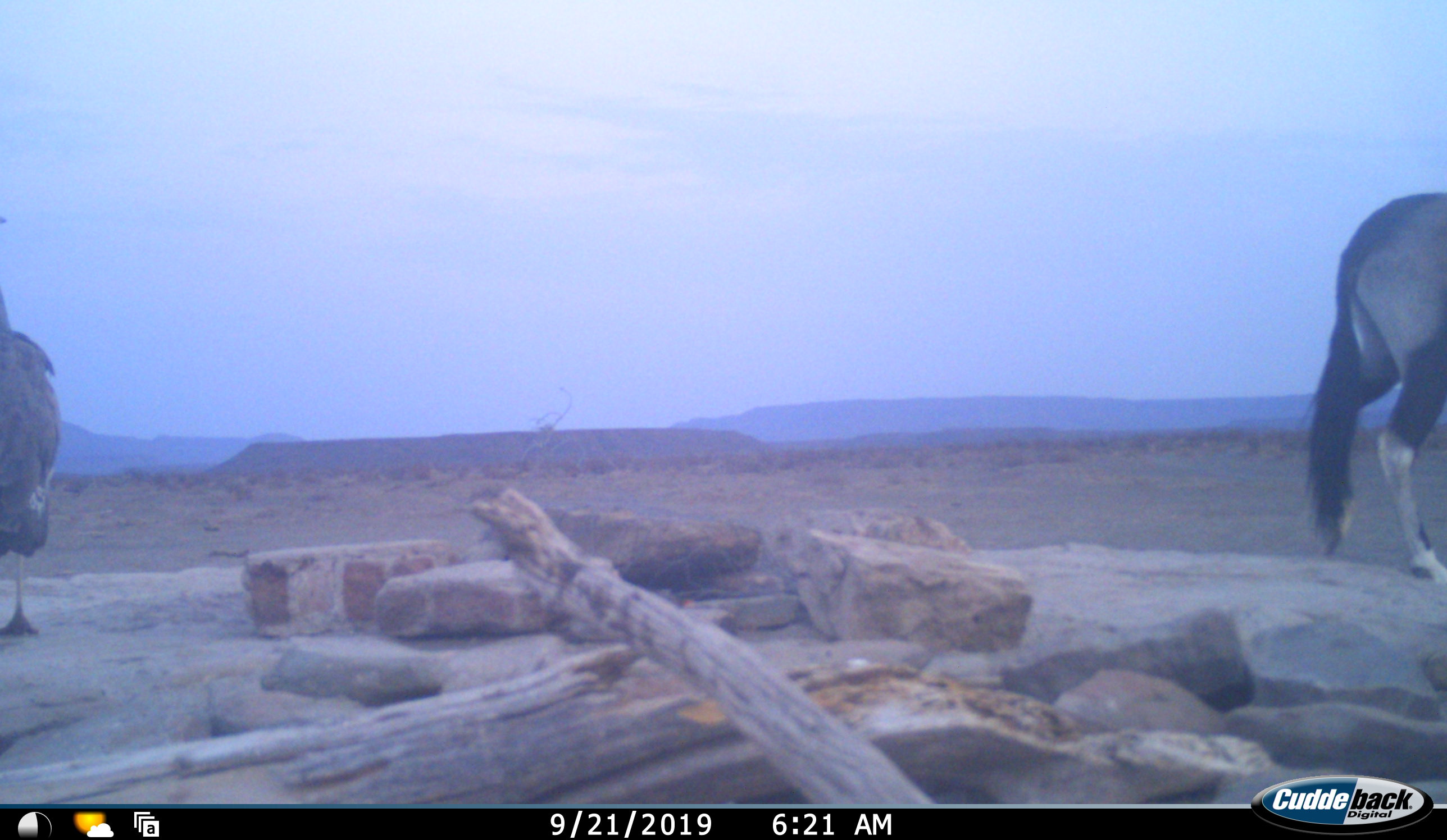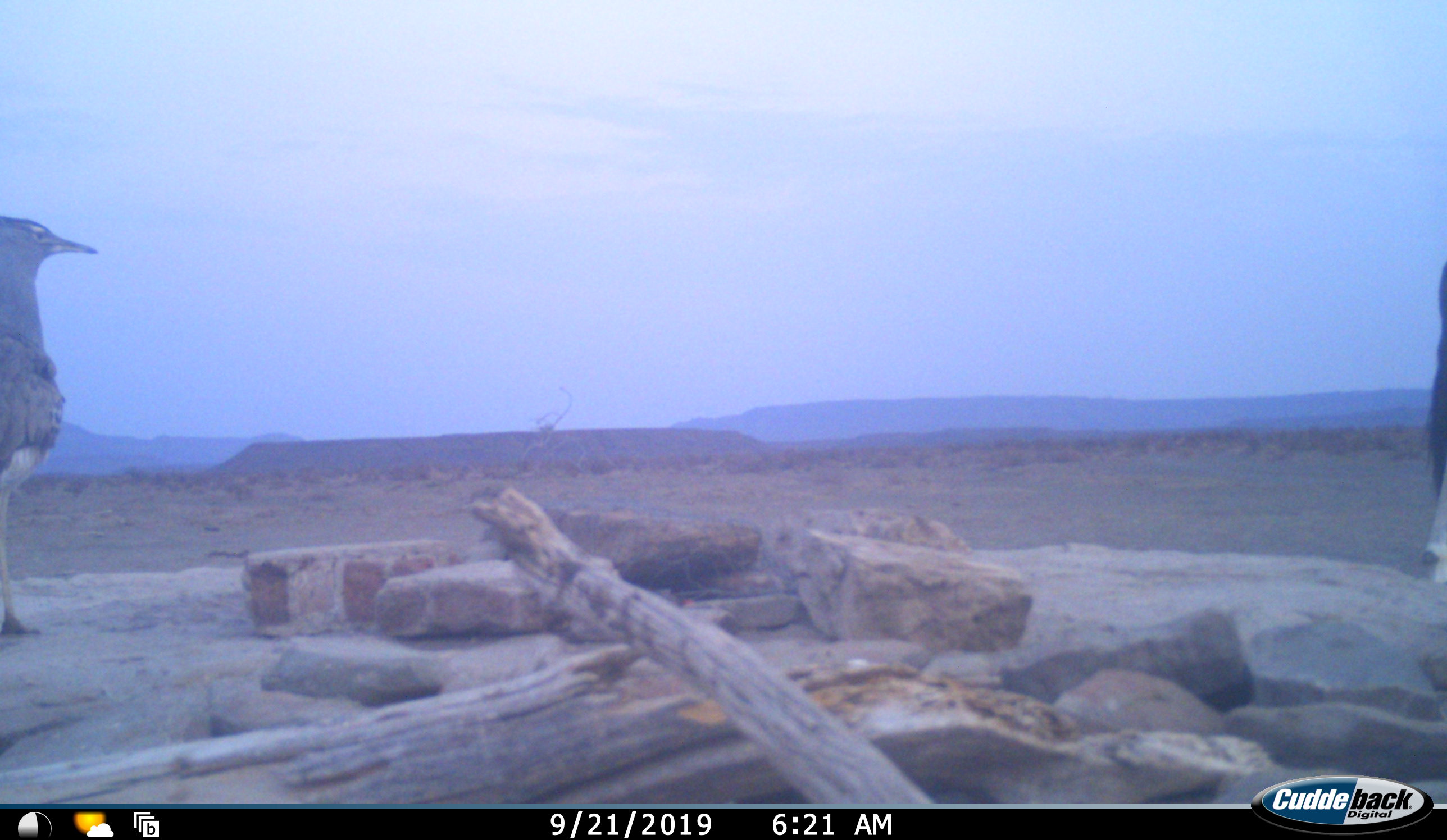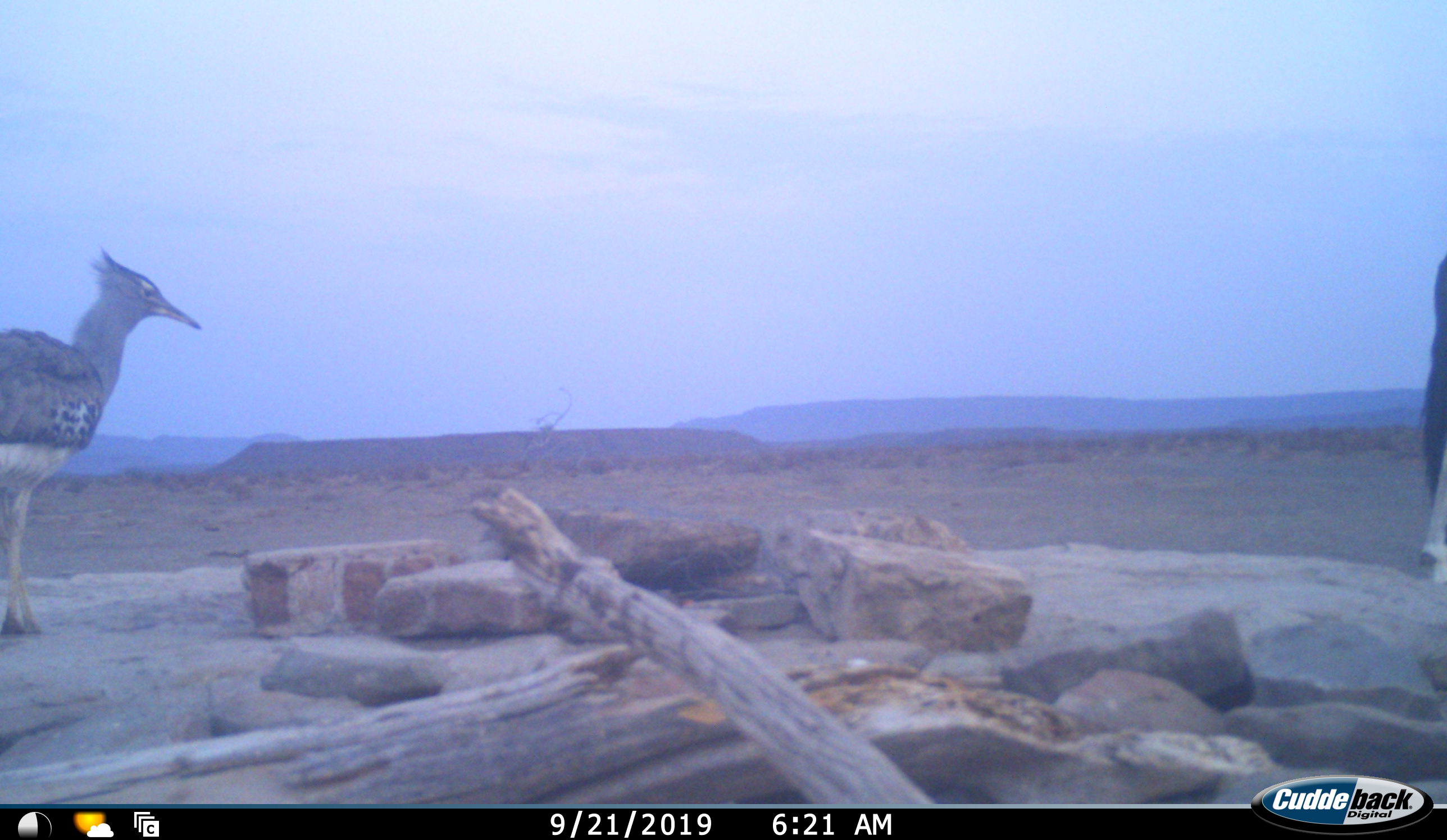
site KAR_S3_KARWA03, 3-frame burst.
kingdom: Animalia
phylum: Chordata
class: Aves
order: Otidiformes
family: Otididae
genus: Ardeotis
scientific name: Ardeotis kori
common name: kori bustard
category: bustardkori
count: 1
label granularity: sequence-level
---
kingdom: Animalia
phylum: Chordata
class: Mammalia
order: Artiodactyla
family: Bovidae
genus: Oryx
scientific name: Oryx gazella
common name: gemsbok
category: oryx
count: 1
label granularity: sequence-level